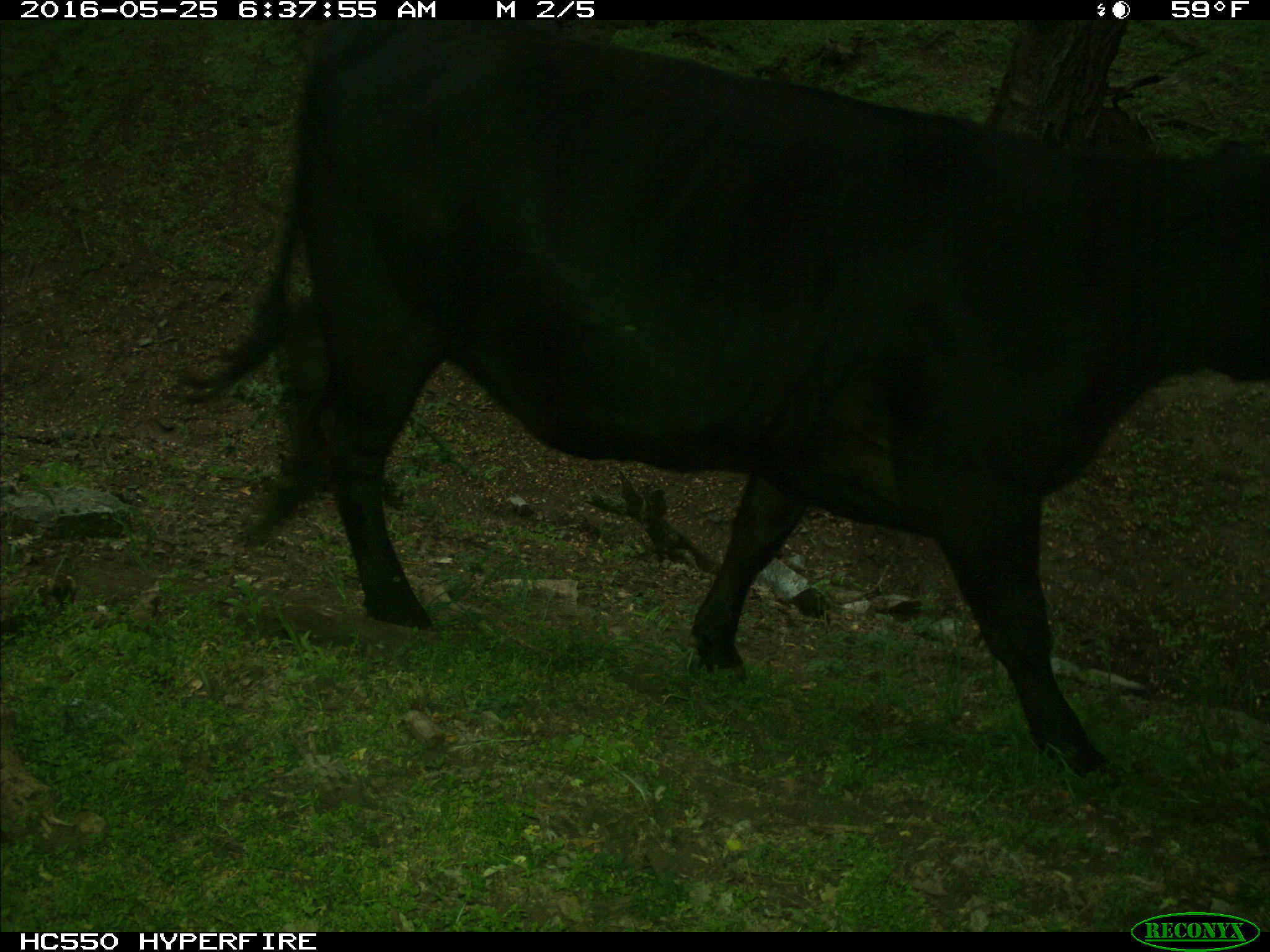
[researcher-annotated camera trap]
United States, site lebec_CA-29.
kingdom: Animalia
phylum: Chordata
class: Mammalia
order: Artiodactyla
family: Bovidae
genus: Bos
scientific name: Bos taurus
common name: domestic cow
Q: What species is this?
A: Bos taurus (domestic cow).